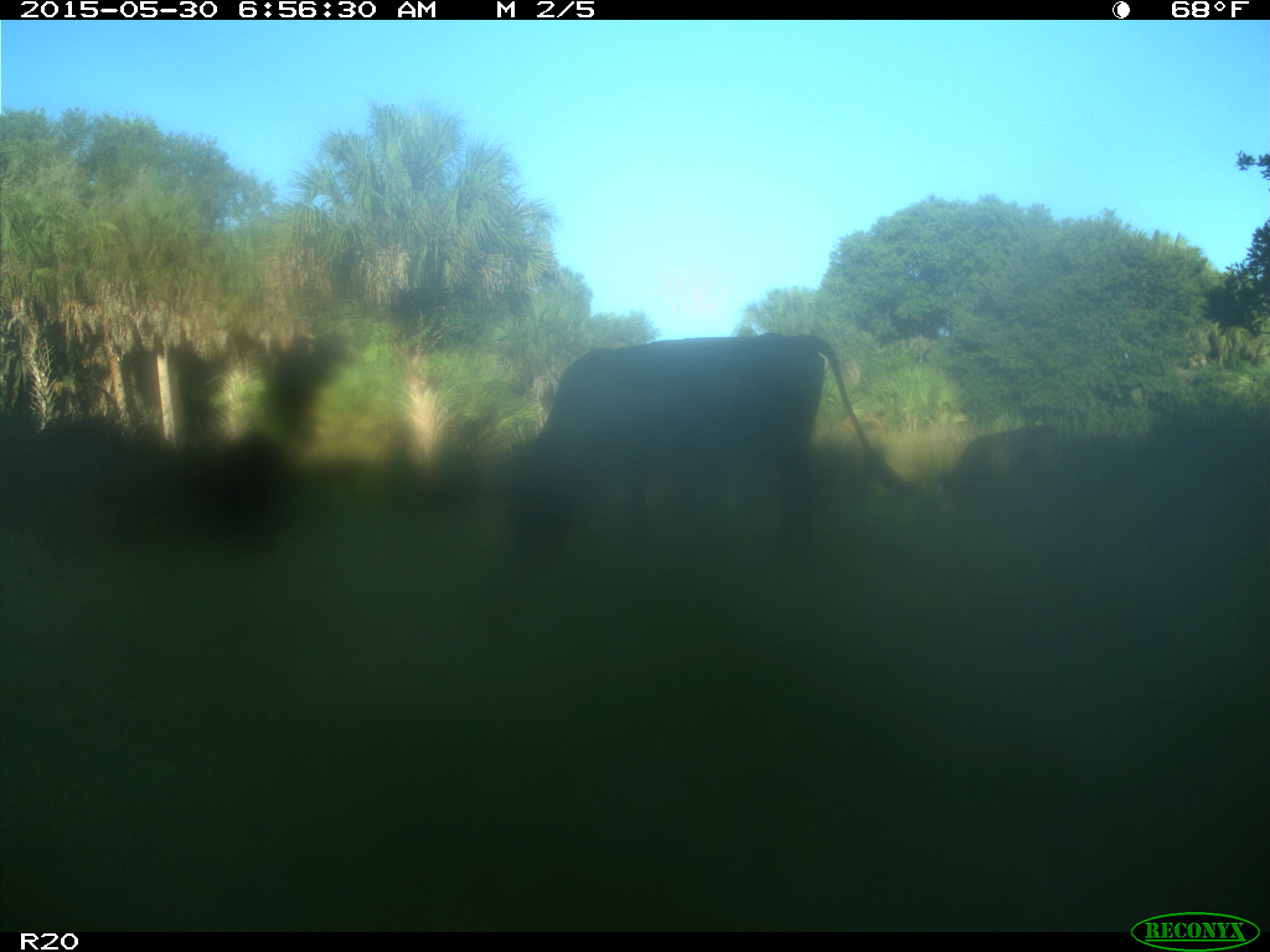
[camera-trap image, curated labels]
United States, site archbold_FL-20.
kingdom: Animalia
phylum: Chordata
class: Mammalia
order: Artiodactyla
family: Bovidae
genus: Bos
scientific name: Bos taurus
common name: domestic cow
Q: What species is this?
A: Bos taurus (domestic cow).